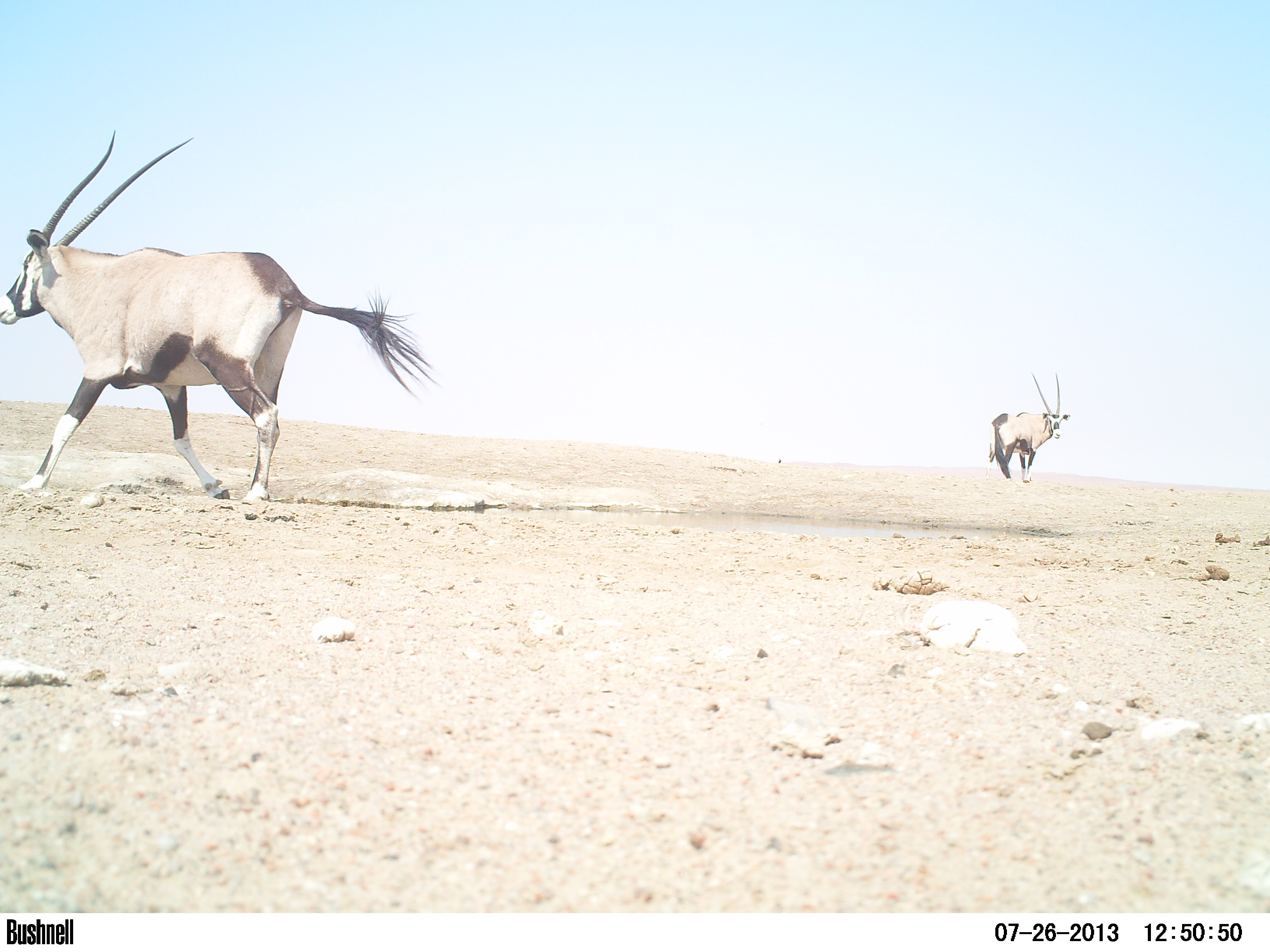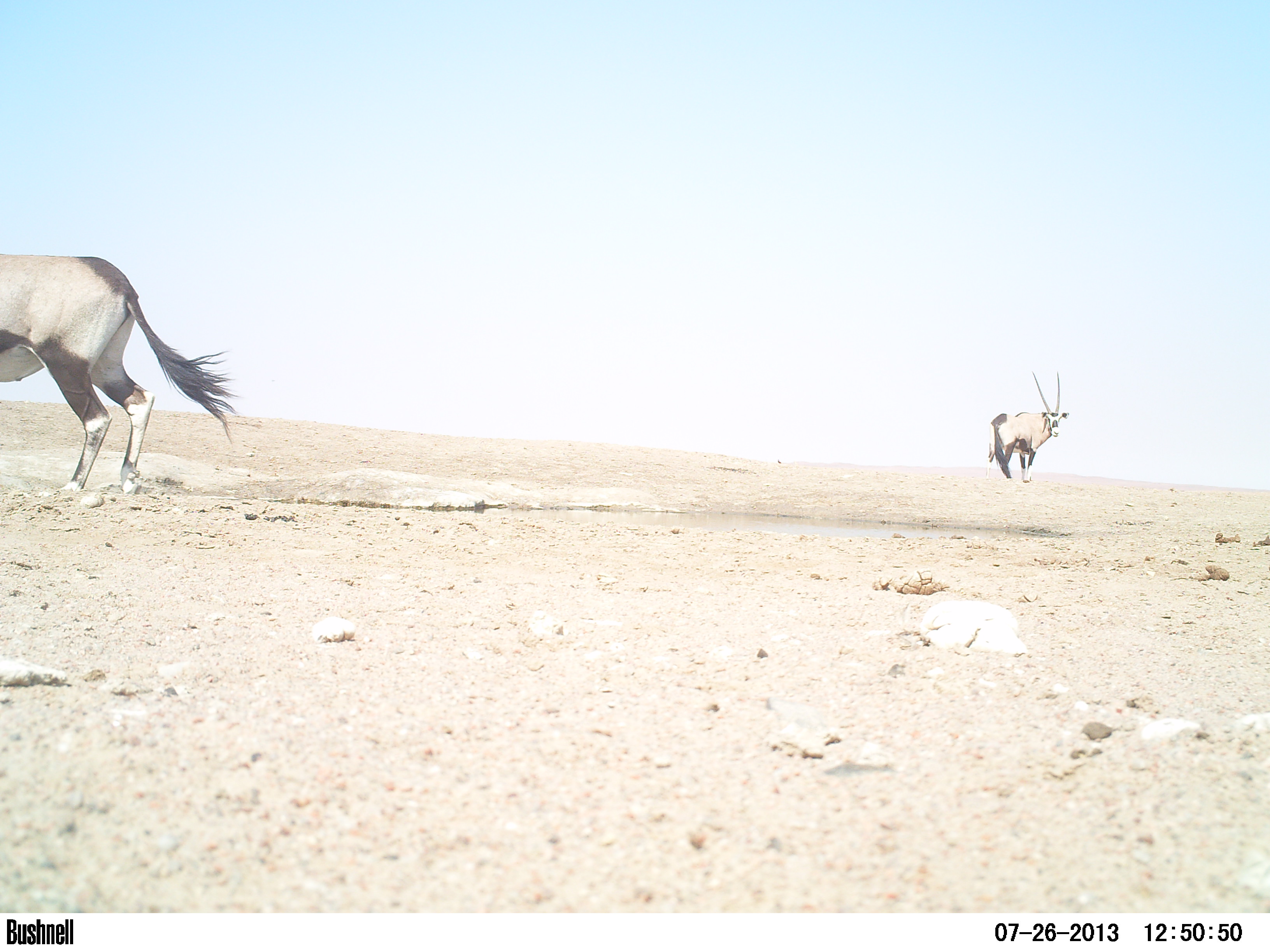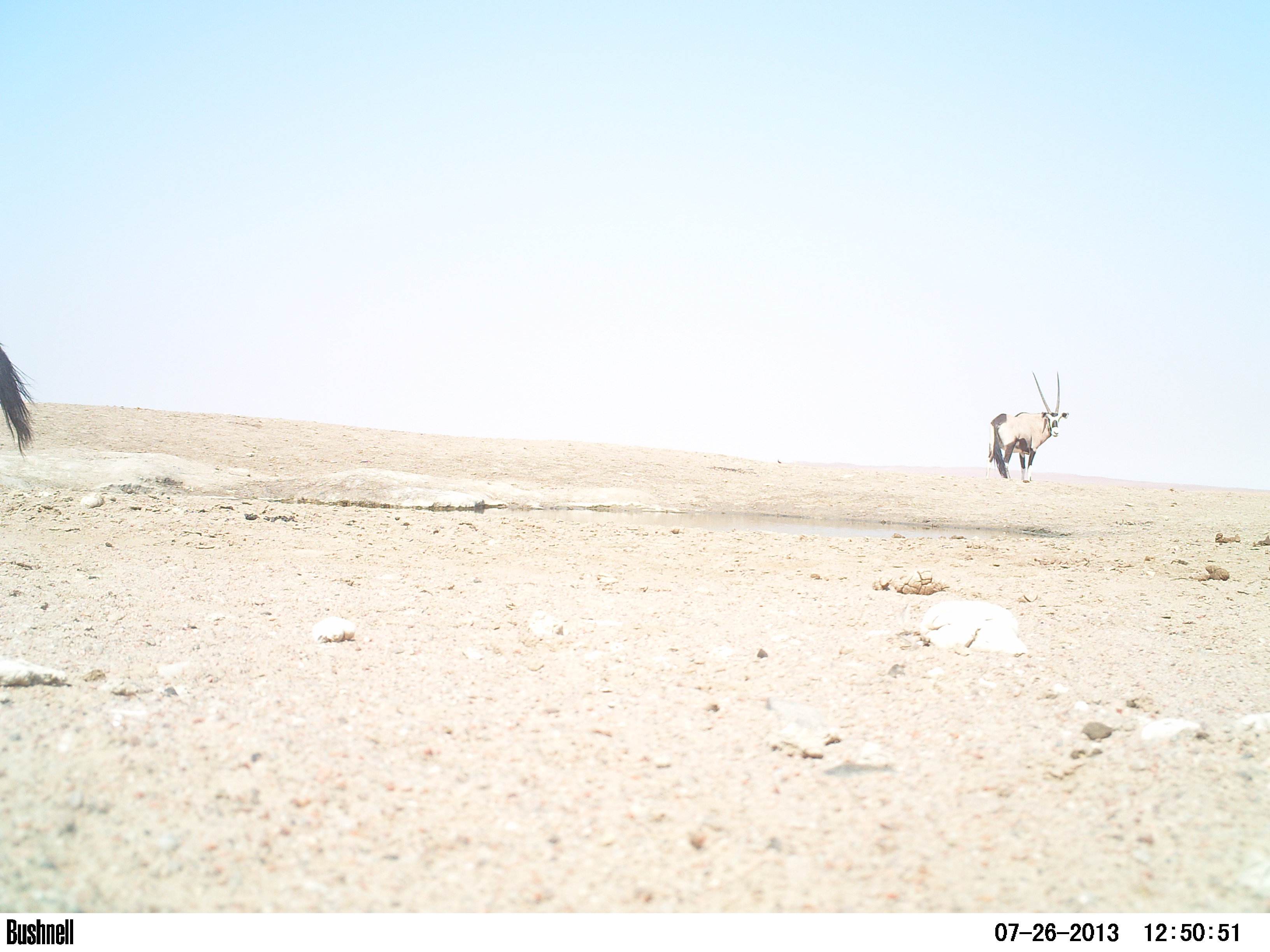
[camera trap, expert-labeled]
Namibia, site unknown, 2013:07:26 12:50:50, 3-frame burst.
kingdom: Animalia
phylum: Chordata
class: Mammalia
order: Artiodactyla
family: Bovidae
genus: Oryx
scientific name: Oryx gazella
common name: gemsbok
Oryx gazella (gemsbok).